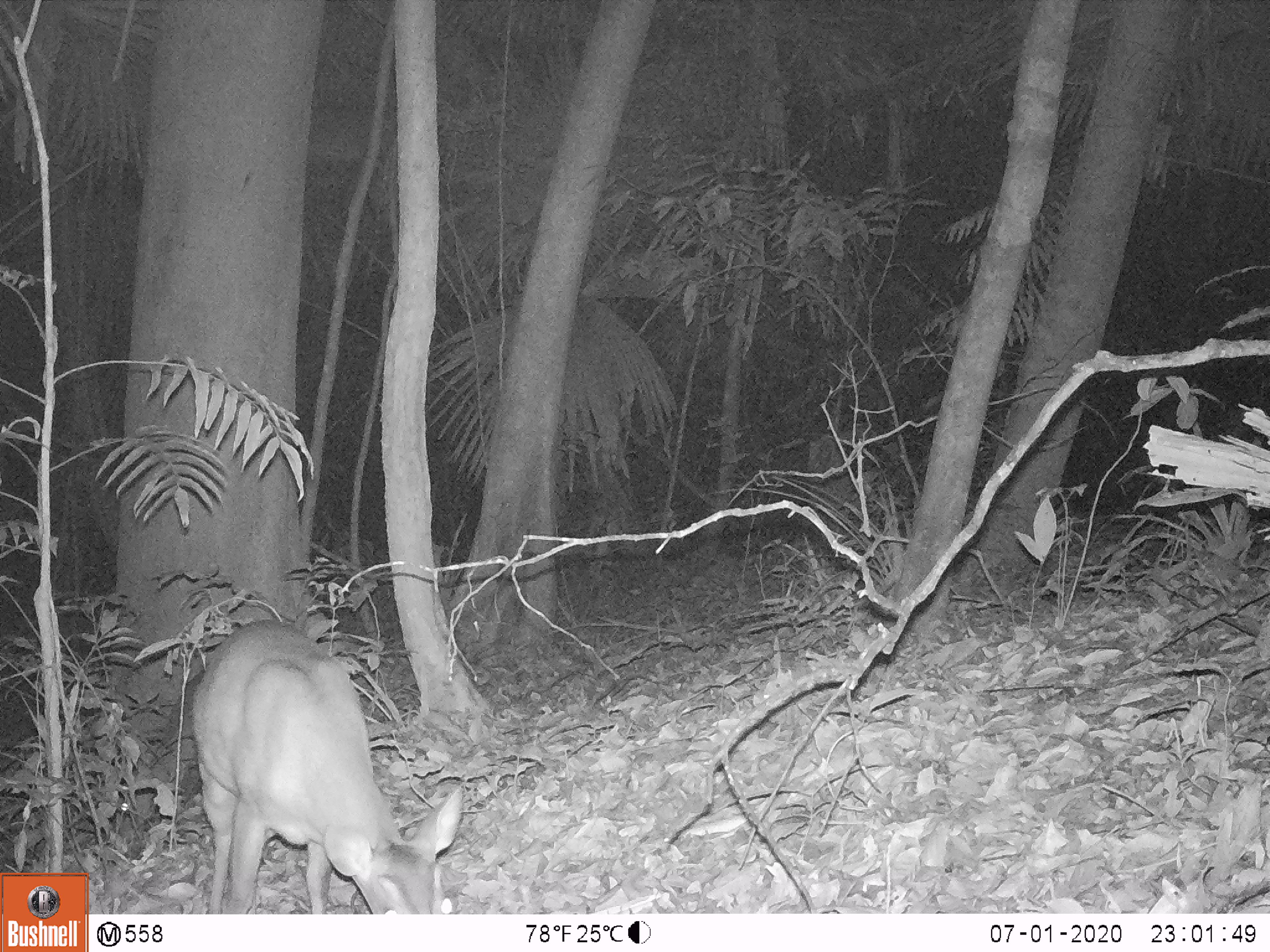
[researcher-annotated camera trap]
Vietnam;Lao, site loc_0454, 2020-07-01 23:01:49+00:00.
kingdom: Animalia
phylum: Chordata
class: Mammalia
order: Artiodactyla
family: Cervidae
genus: Muntiacus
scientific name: Muntiacus vuquangensis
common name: large-antlered muntjac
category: large antlered muntjac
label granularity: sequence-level